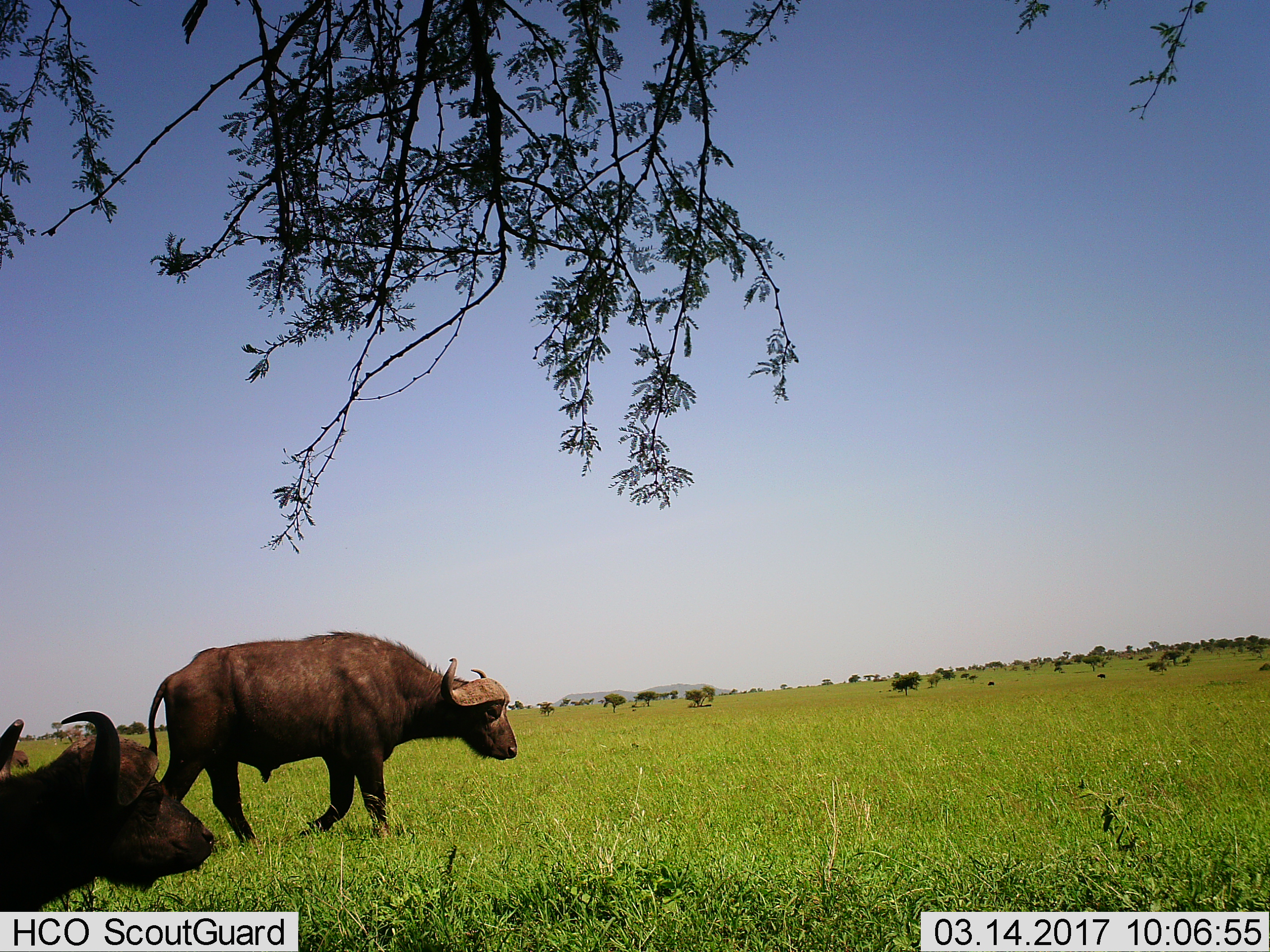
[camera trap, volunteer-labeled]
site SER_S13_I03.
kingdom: Animalia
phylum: Chordata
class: Mammalia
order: Artiodactyla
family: Bovidae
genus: Syncerus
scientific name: Syncerus caffer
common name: african buffalo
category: buffalo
Buffalo (african buffalo) (Syncerus caffer), count 3. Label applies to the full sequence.